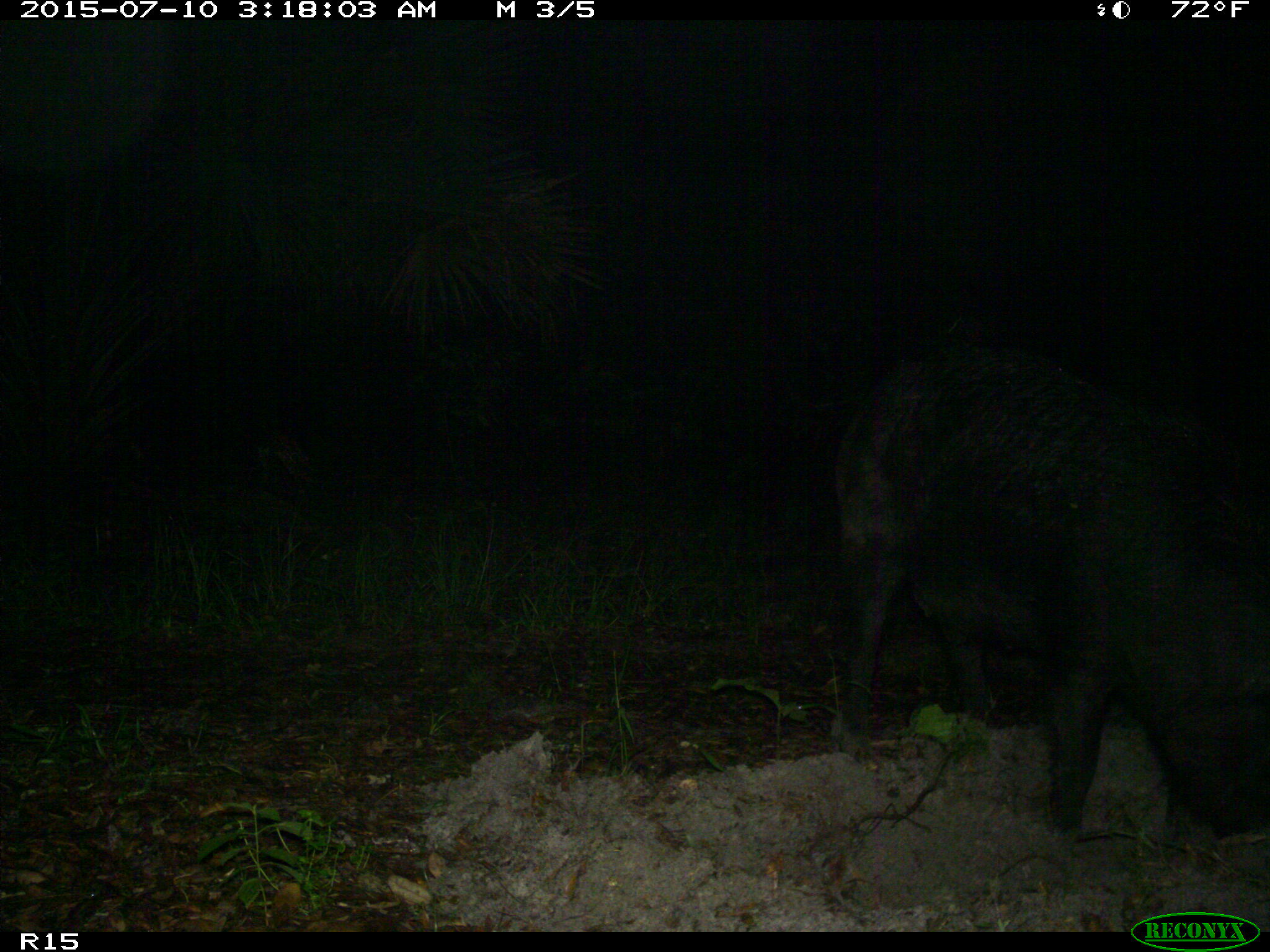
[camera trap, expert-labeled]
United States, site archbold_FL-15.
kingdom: Animalia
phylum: Chordata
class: Mammalia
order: Artiodactyla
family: Suidae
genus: Sus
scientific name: Sus scrofa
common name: wild boar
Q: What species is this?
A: Sus scrofa (wild boar).